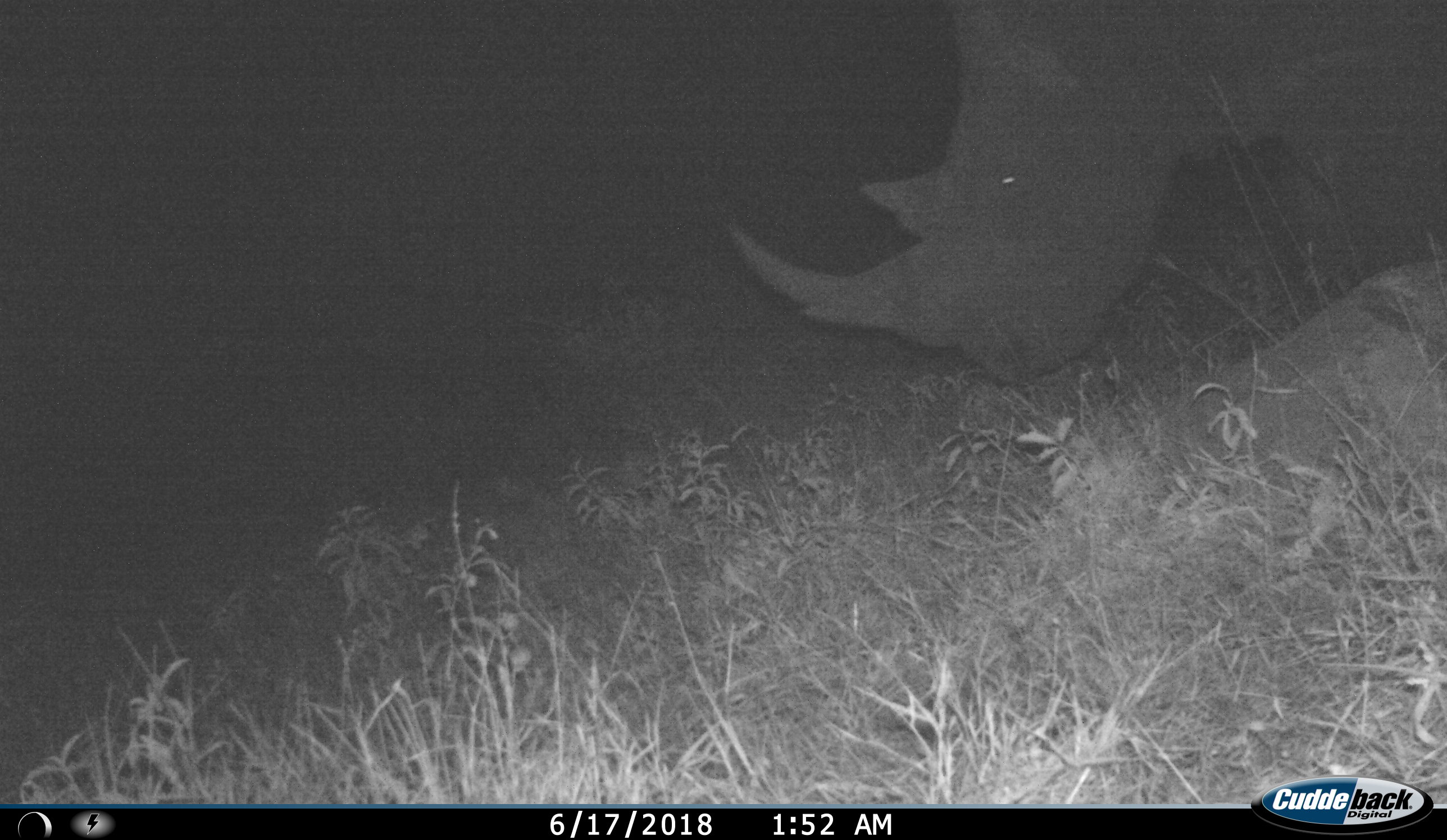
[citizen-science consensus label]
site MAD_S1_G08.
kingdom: Animalia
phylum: Chordata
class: Mammalia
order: Perissodactyla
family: Rhinocerotidae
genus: Ceratotherium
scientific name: Ceratotherium simum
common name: white rhinoceros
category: rhinoceroswhite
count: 1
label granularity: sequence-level